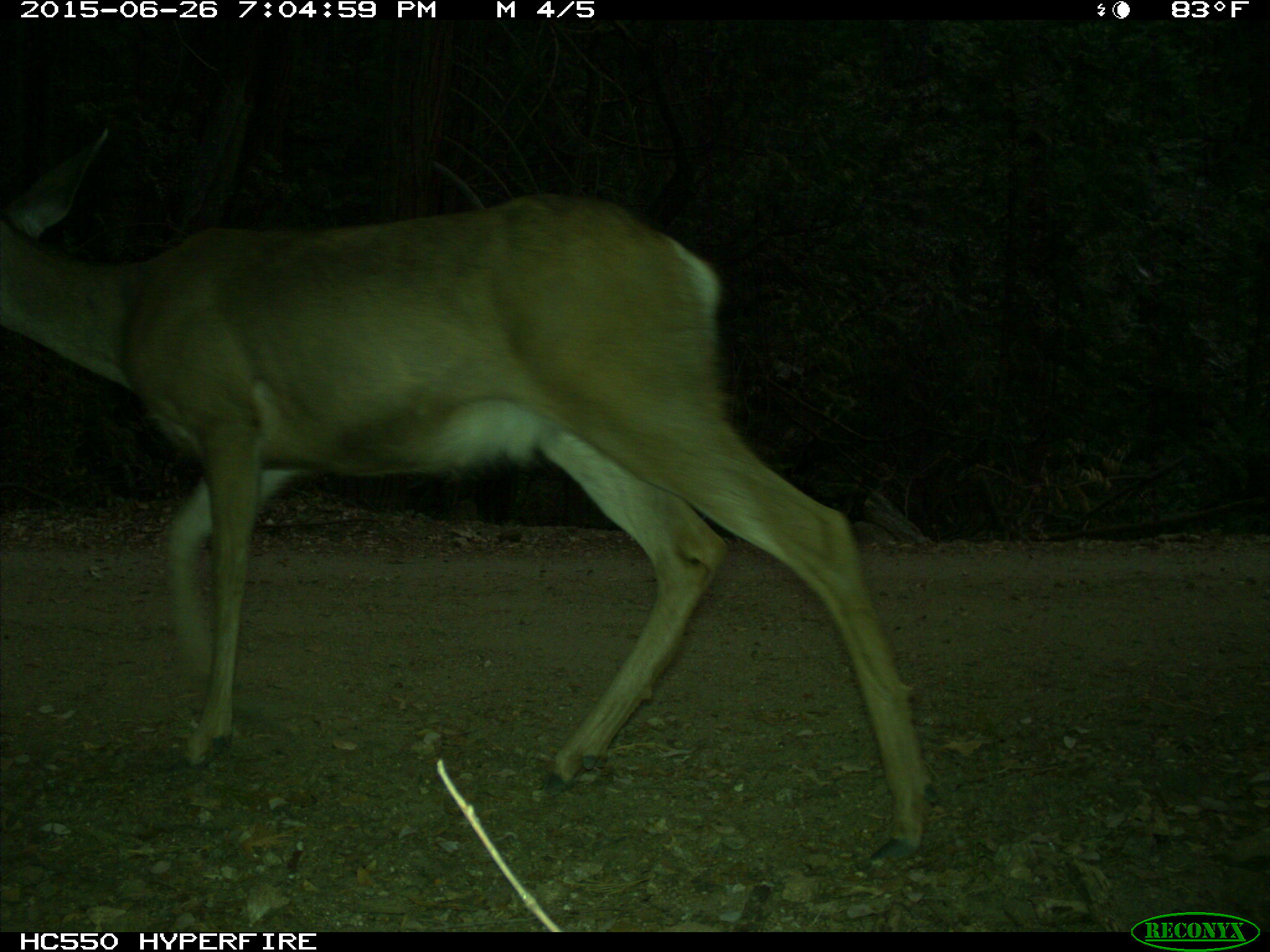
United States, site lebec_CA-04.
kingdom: Animalia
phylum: Chordata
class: Mammalia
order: Artiodactyla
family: Cervidae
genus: Odocoileus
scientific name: Odocoileus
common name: deer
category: unidentified deer